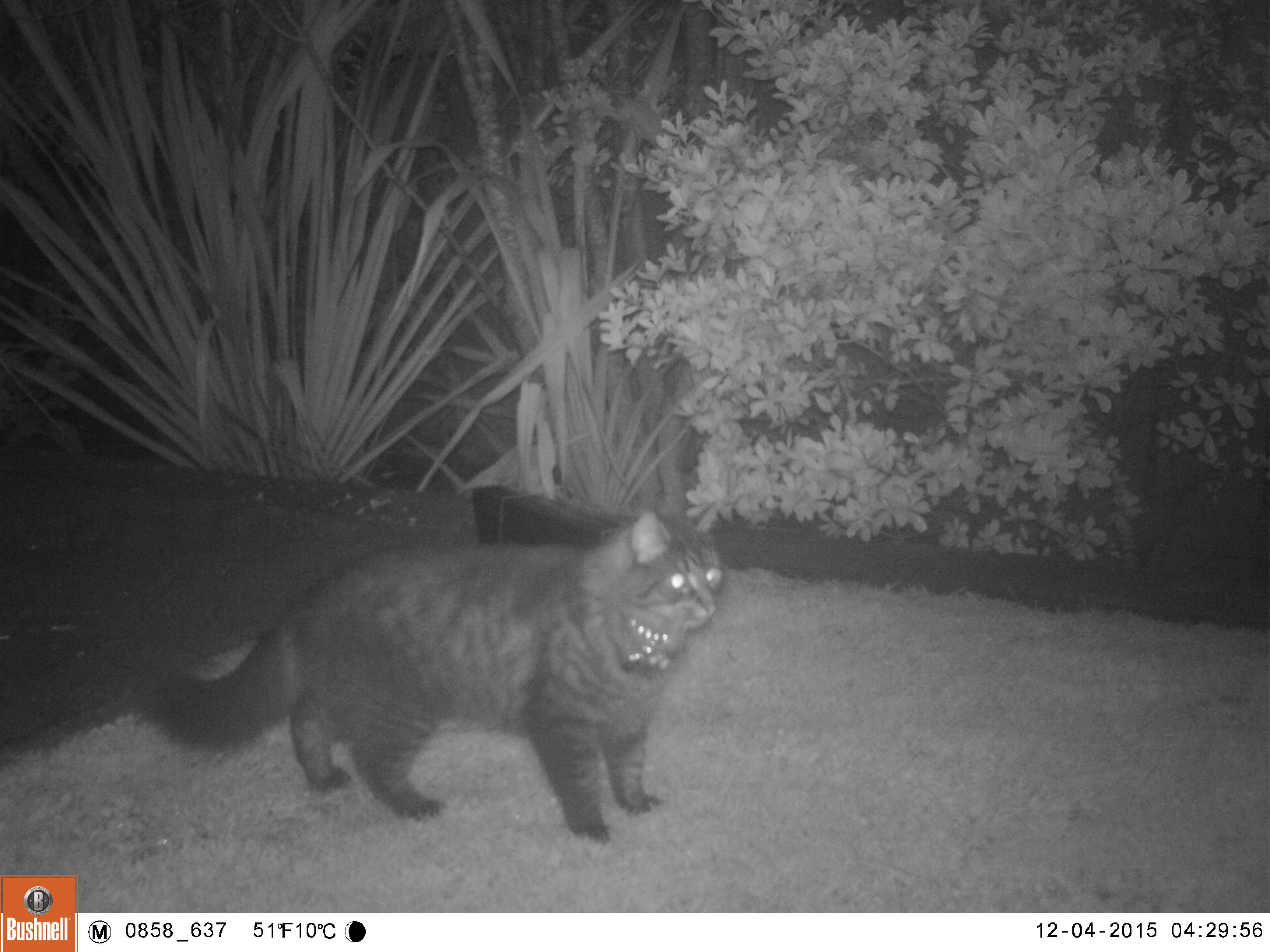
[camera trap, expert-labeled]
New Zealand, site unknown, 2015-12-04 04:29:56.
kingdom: Animalia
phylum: Chordata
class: Mammalia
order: Carnivora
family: Felidae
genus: Felis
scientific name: Felis catus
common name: domestic cat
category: cat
Cat (domestic cat) (Felis catus).